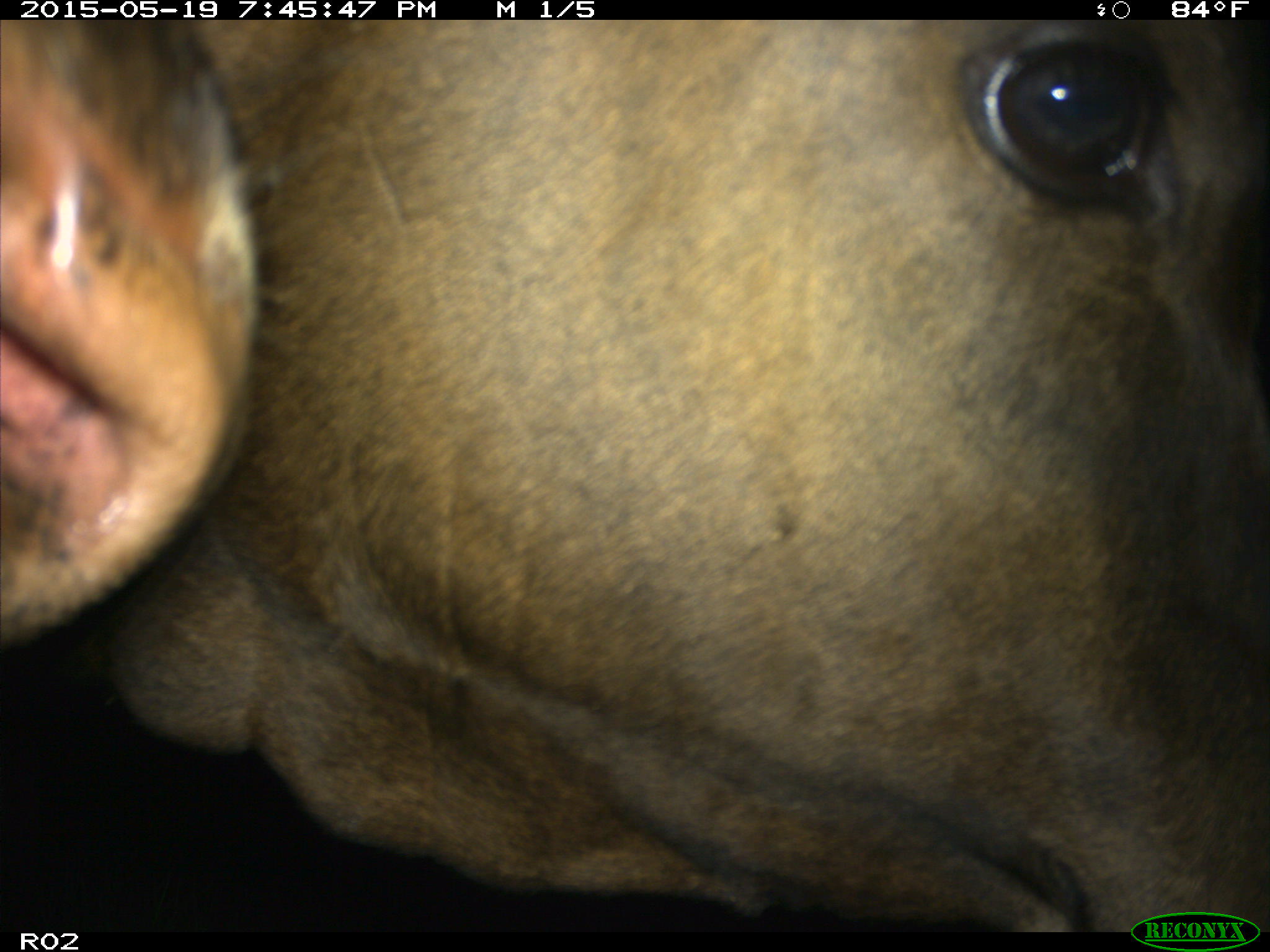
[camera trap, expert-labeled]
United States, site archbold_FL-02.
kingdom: Animalia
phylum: Chordata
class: Mammalia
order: Artiodactyla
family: Bovidae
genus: Bos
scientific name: Bos taurus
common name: domestic cow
Bos taurus (domestic cow).